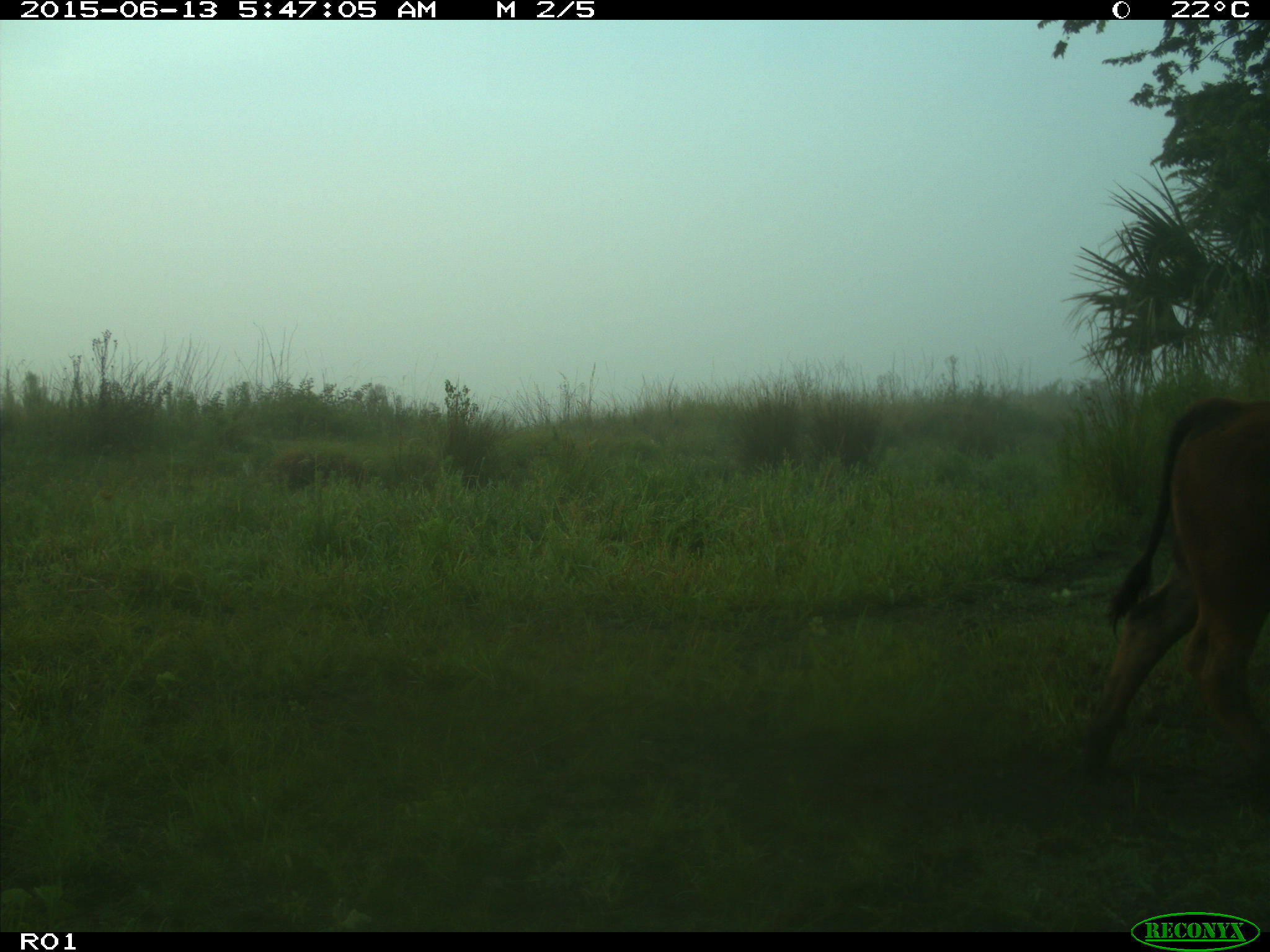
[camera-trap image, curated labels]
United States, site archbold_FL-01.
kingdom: Animalia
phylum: Chordata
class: Mammalia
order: Artiodactyla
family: Bovidae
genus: Bos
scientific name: Bos taurus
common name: domestic cow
Bos taurus (domestic cow).